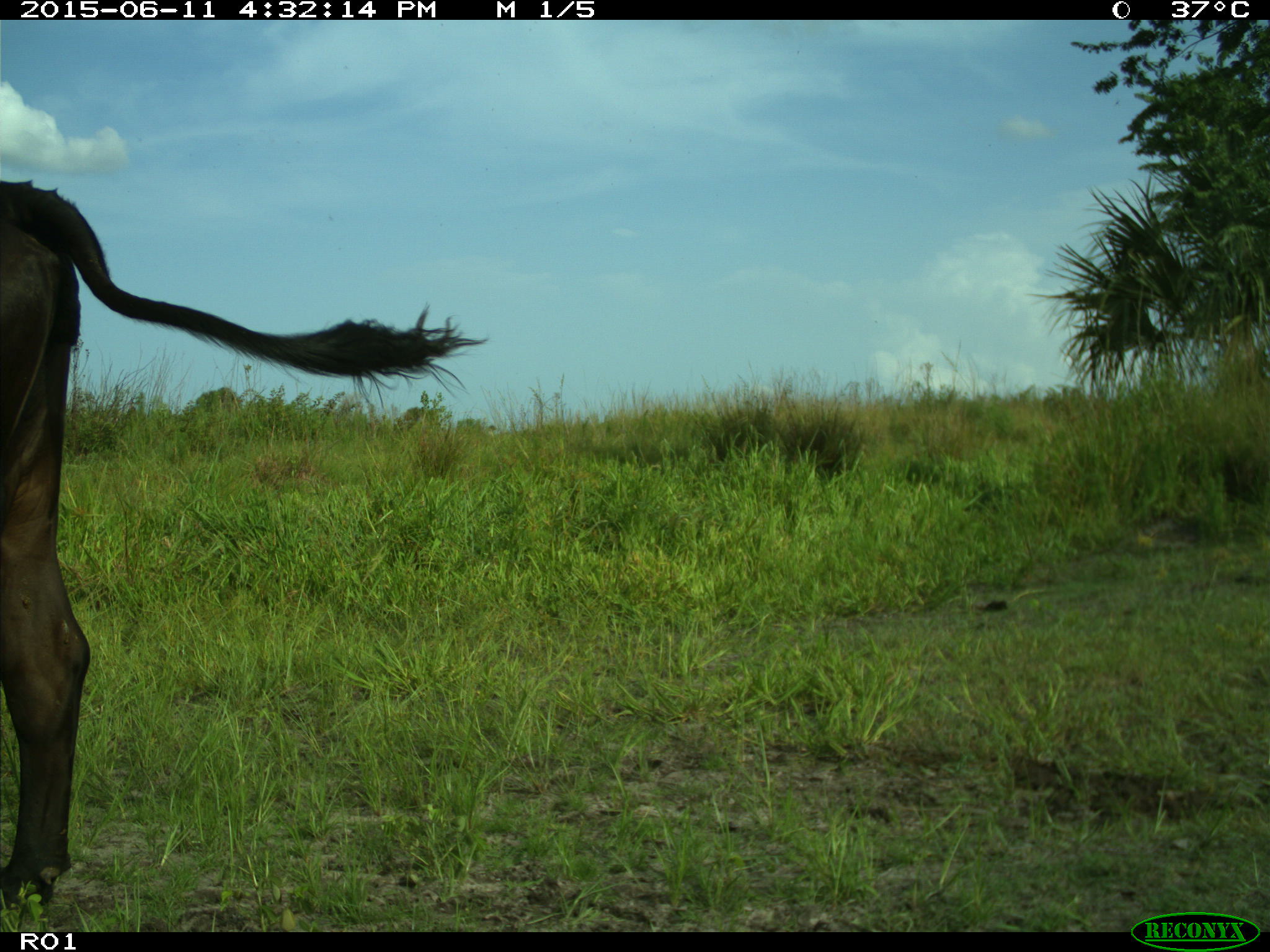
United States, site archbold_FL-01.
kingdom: Animalia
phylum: Chordata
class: Mammalia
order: Artiodactyla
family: Bovidae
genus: Bos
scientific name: Bos taurus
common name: domestic cow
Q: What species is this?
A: Bos taurus (domestic cow).